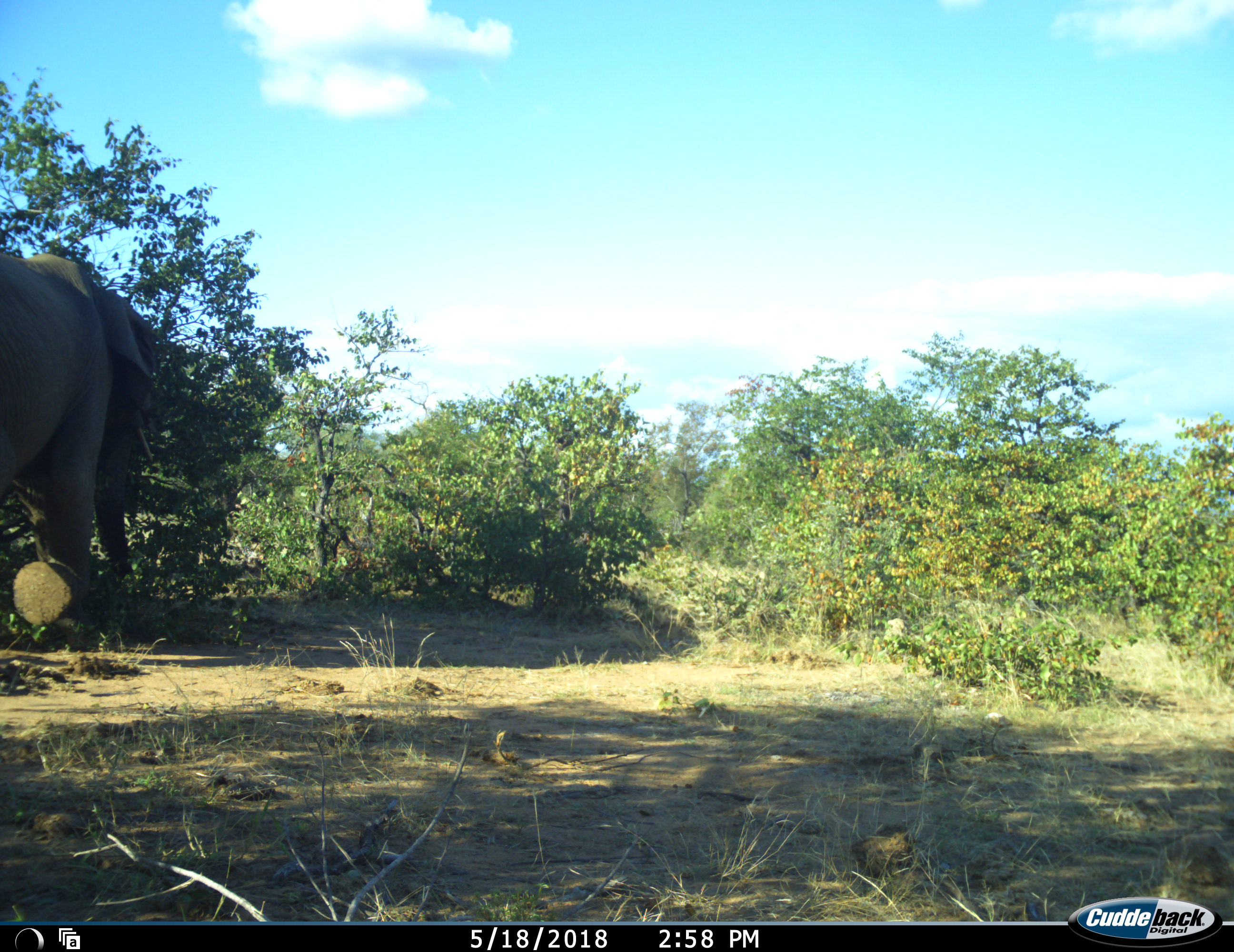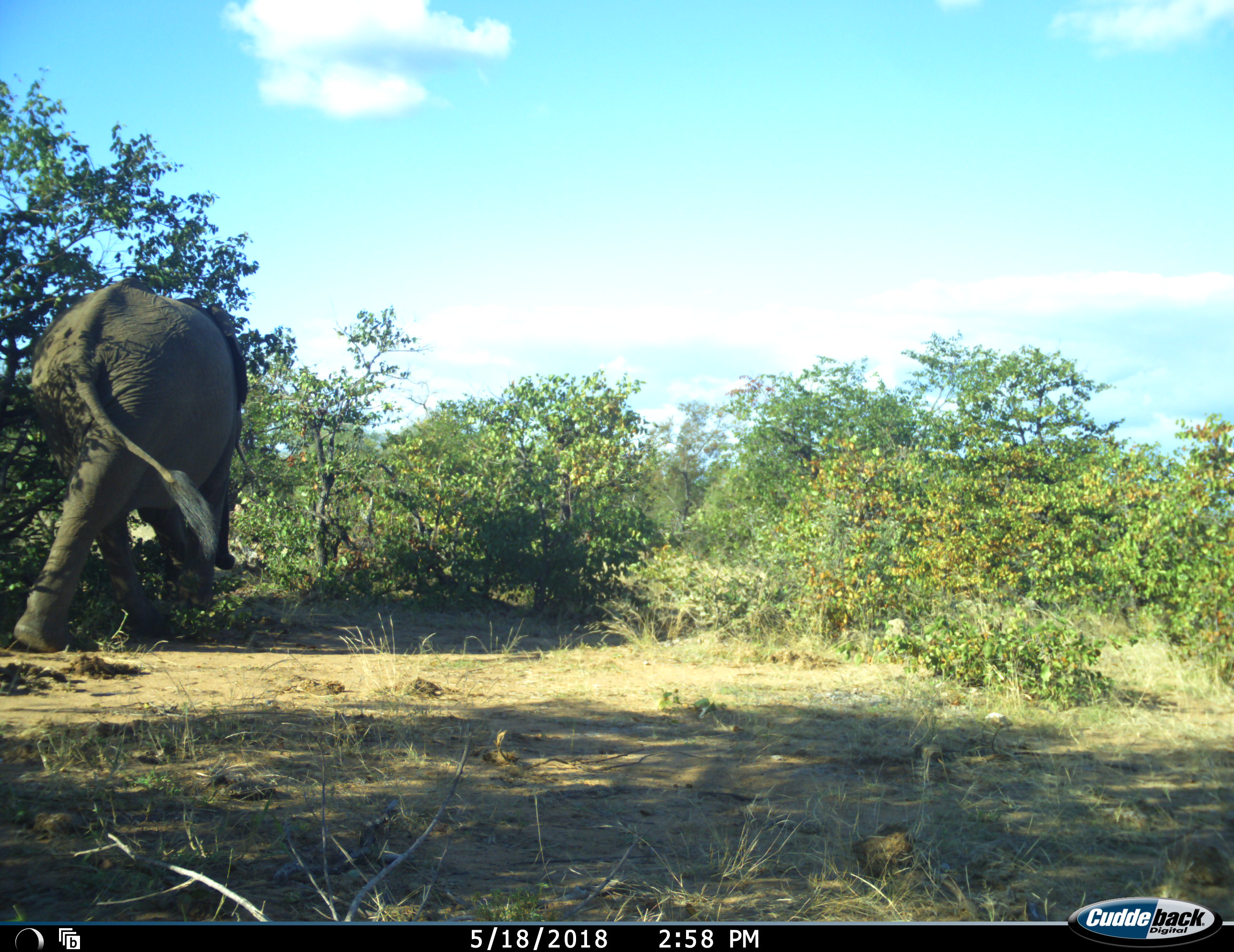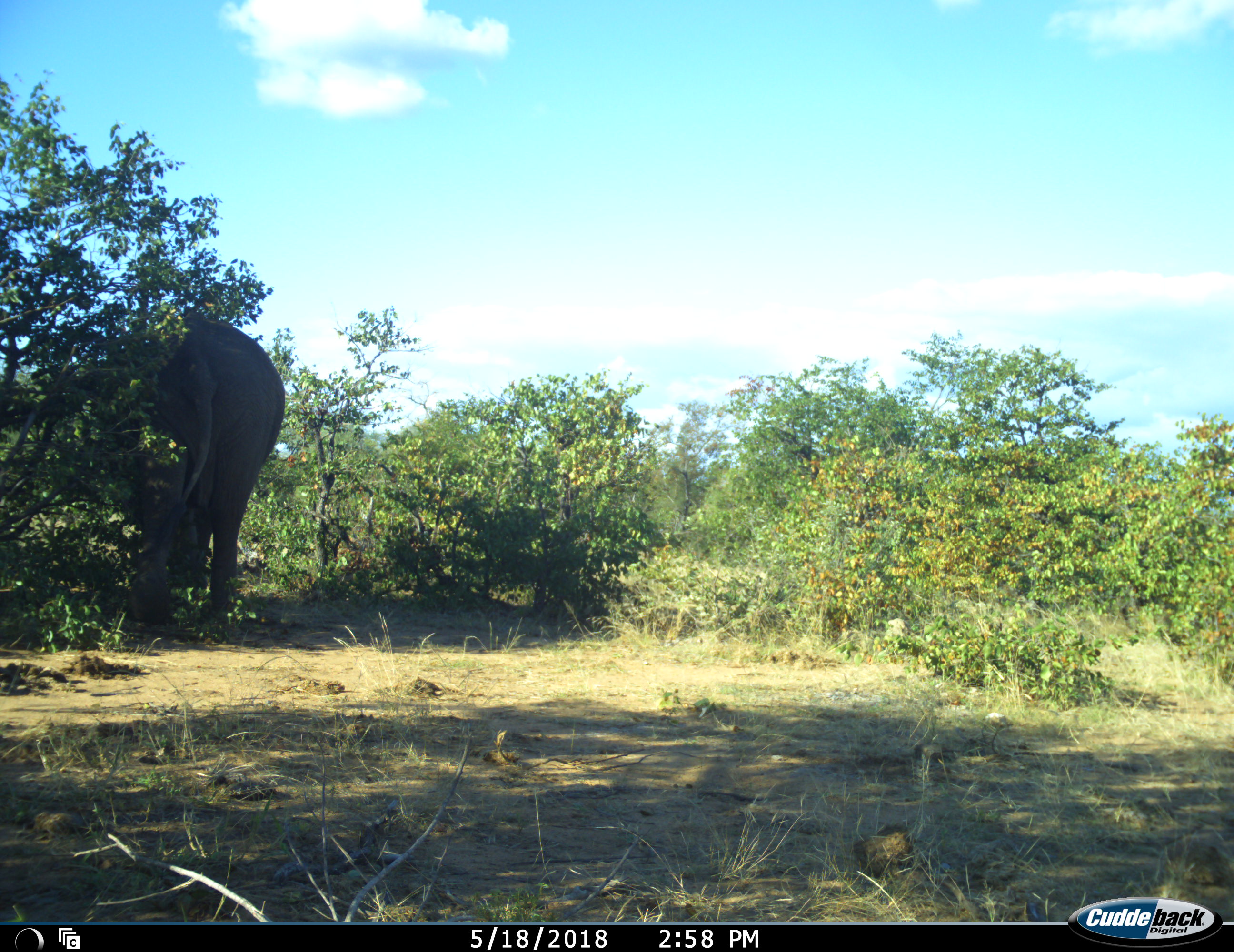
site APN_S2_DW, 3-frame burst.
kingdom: Animalia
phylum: Chordata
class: Mammalia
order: Proboscidea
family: Elephantidae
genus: Loxodonta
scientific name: Loxodonta africana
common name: african bush elephant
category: elephant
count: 1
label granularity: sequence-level